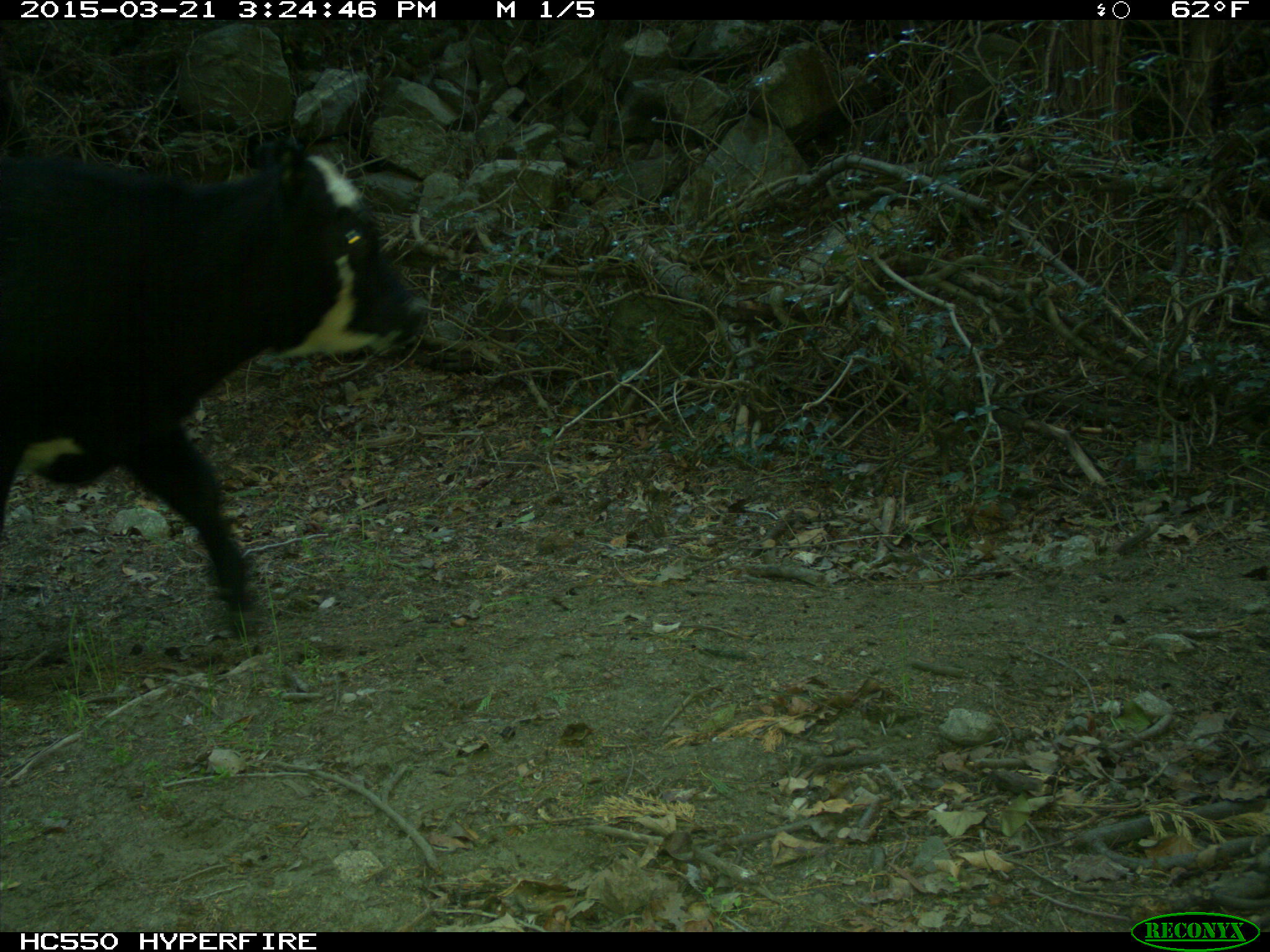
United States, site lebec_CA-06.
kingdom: Animalia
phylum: Chordata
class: Mammalia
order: Artiodactyla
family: Bovidae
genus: Bos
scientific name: Bos taurus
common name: domestic cow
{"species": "Bos taurus (domestic cow)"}